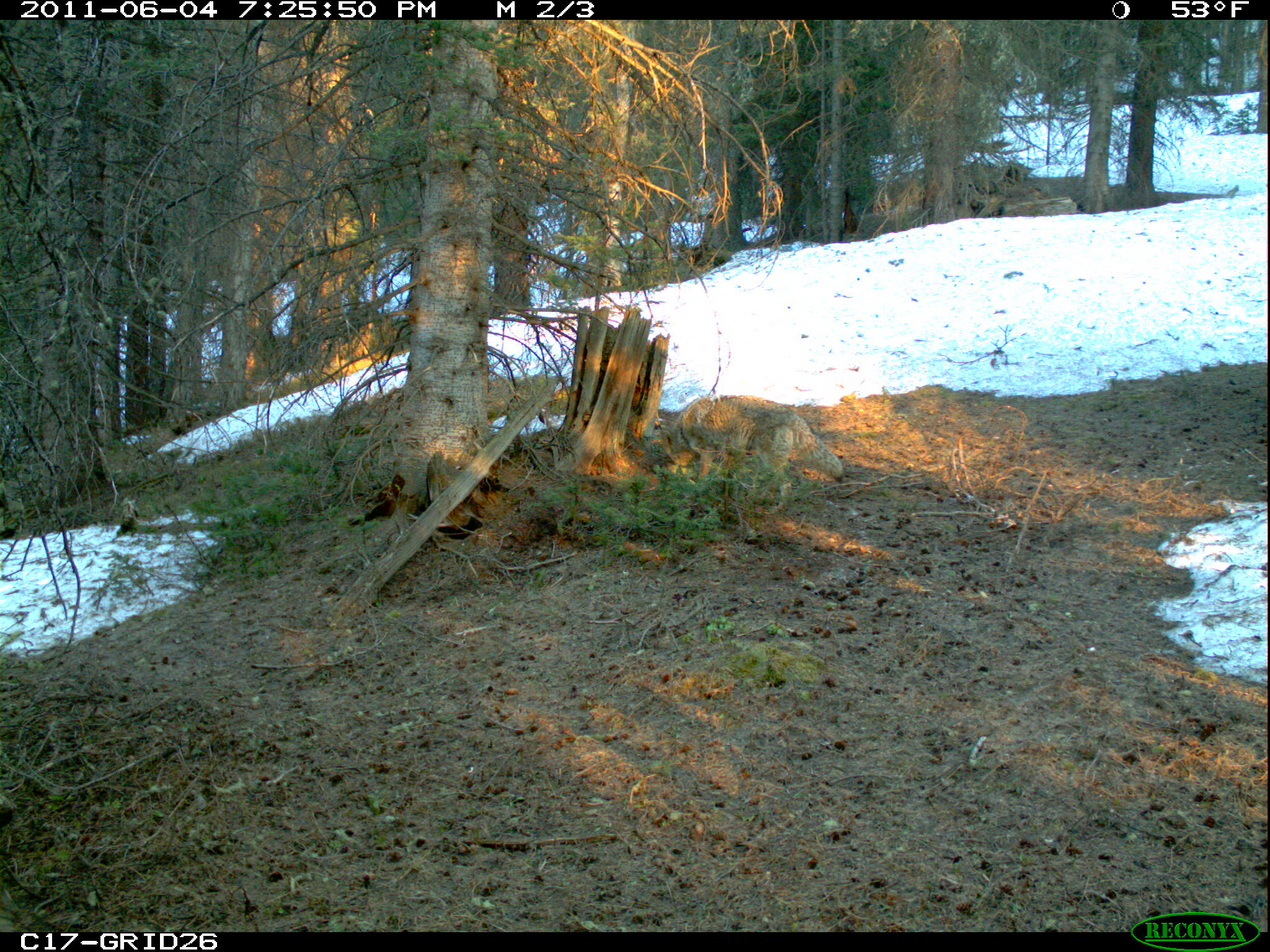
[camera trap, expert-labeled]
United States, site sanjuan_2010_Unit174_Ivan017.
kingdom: Animalia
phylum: Chordata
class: Mammalia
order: Carnivora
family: Canidae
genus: Canis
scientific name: Canis latrans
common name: coyote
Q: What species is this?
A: Canis latrans (coyote).